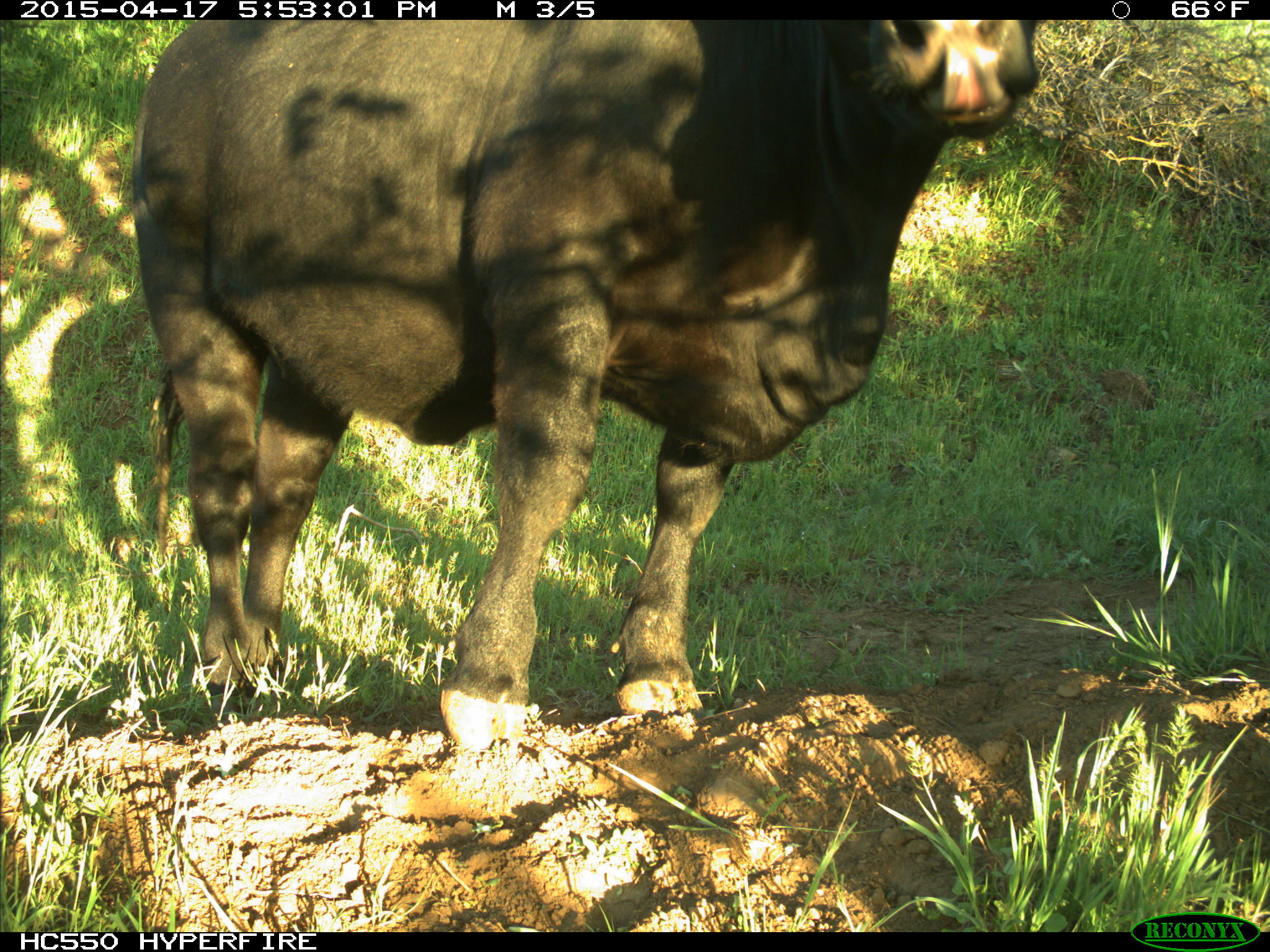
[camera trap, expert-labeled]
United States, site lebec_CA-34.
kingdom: Animalia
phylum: Chordata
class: Mammalia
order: Artiodactyla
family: Bovidae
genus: Bos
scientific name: Bos taurus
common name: domestic cow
Bos taurus (domestic cow).